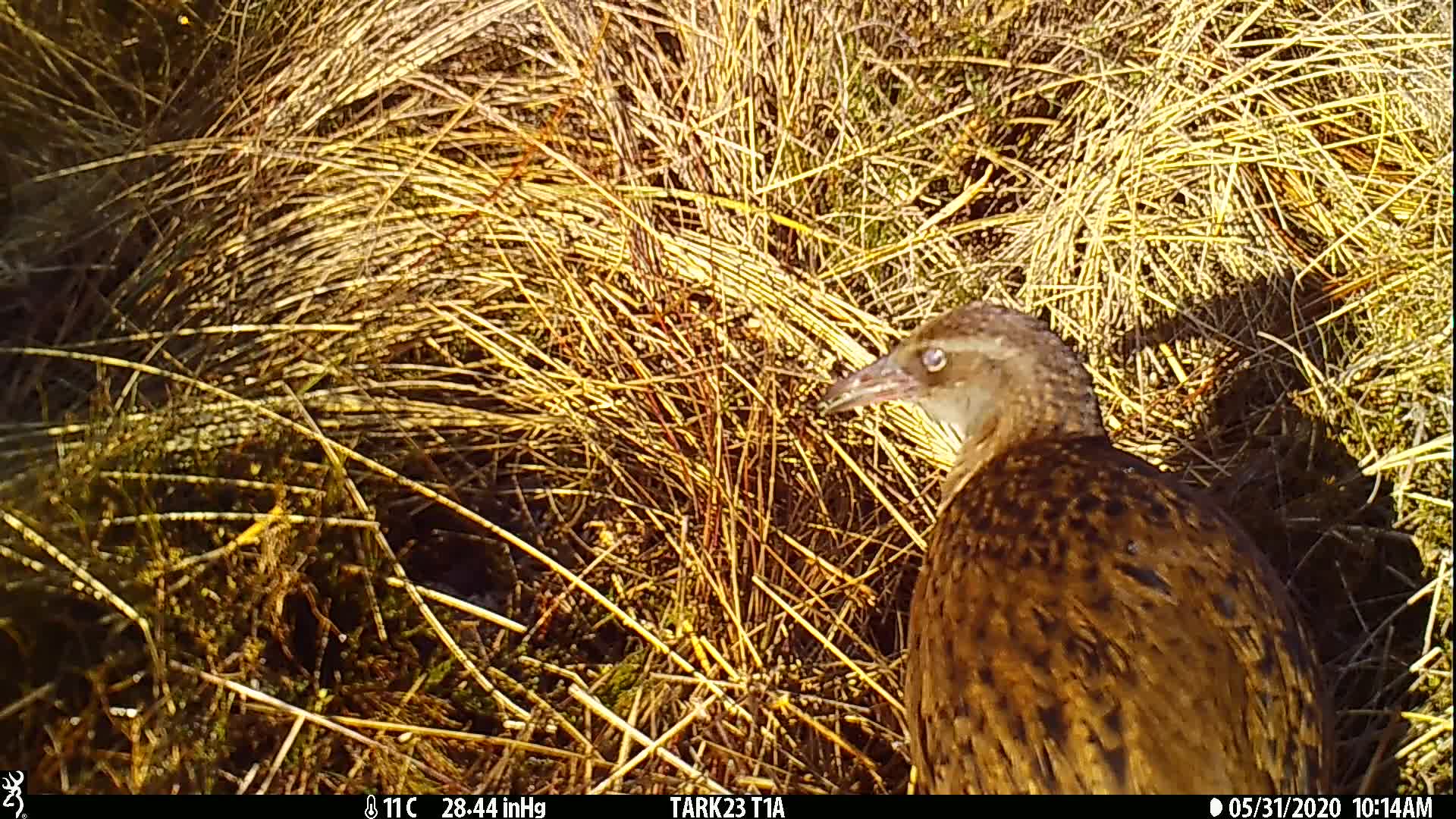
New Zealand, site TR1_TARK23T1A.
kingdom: Animalia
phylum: Chordata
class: Aves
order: Gruiformes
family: Rallidae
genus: Gallirallus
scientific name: Gallirallus australis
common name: weka